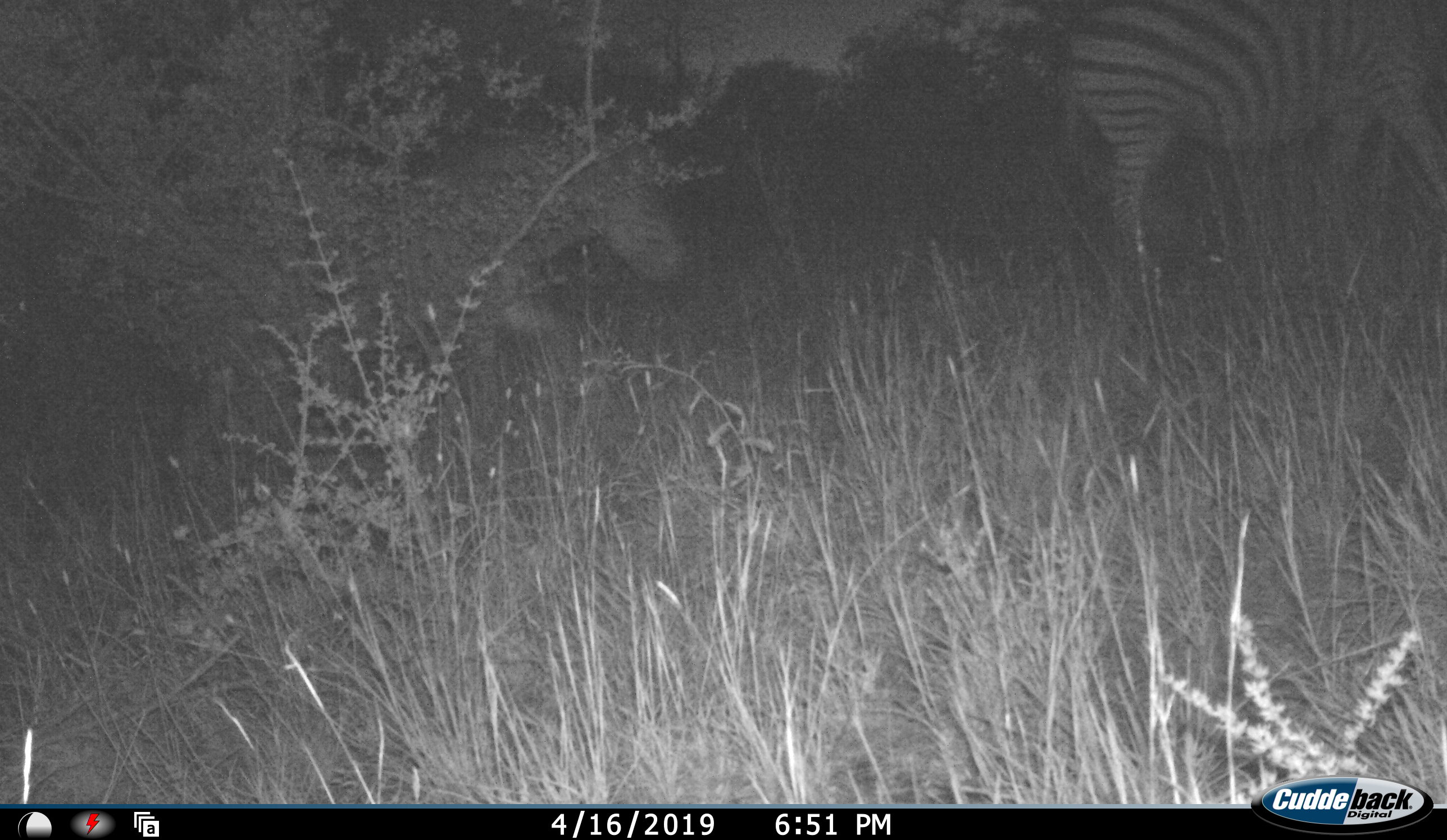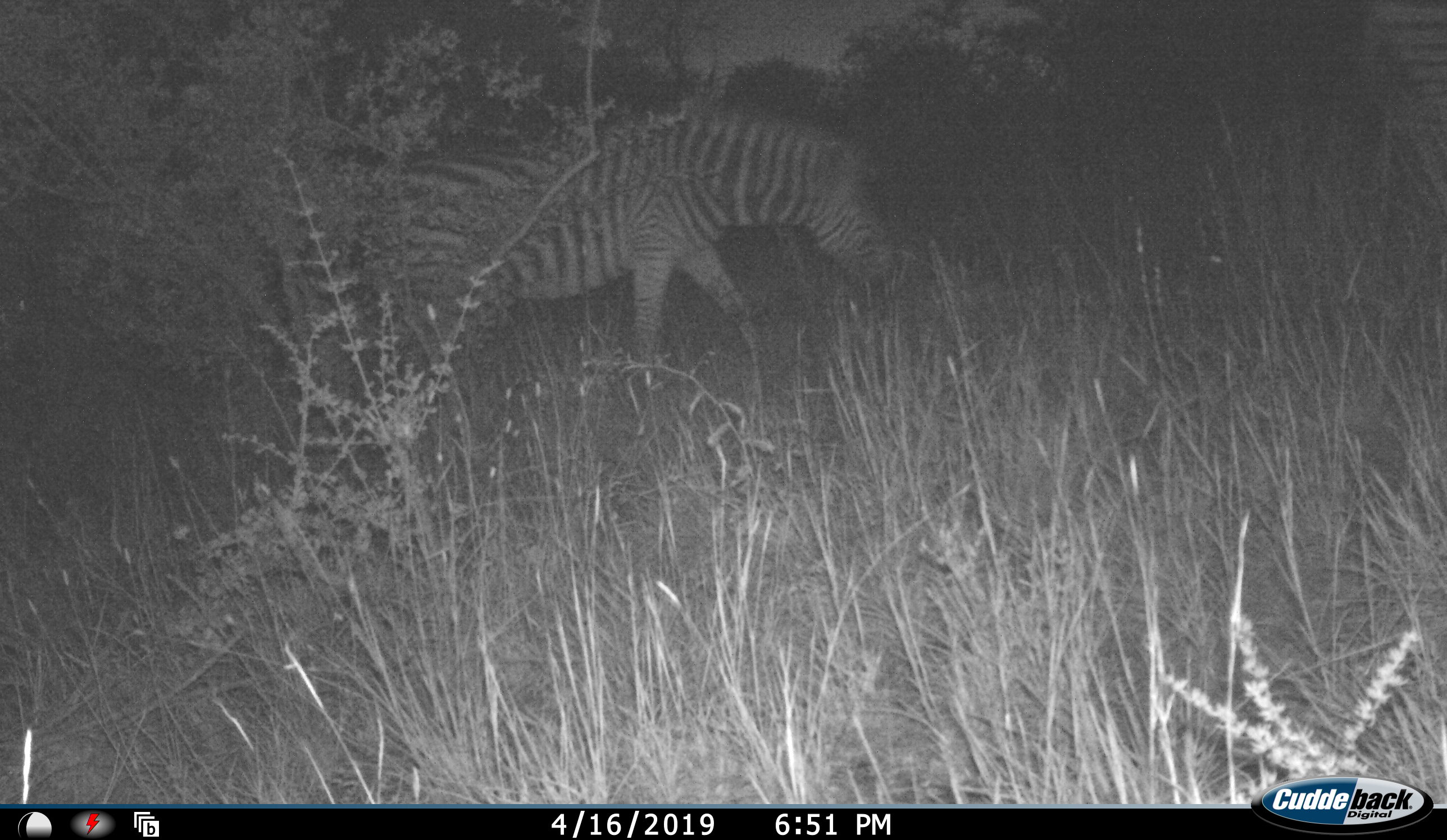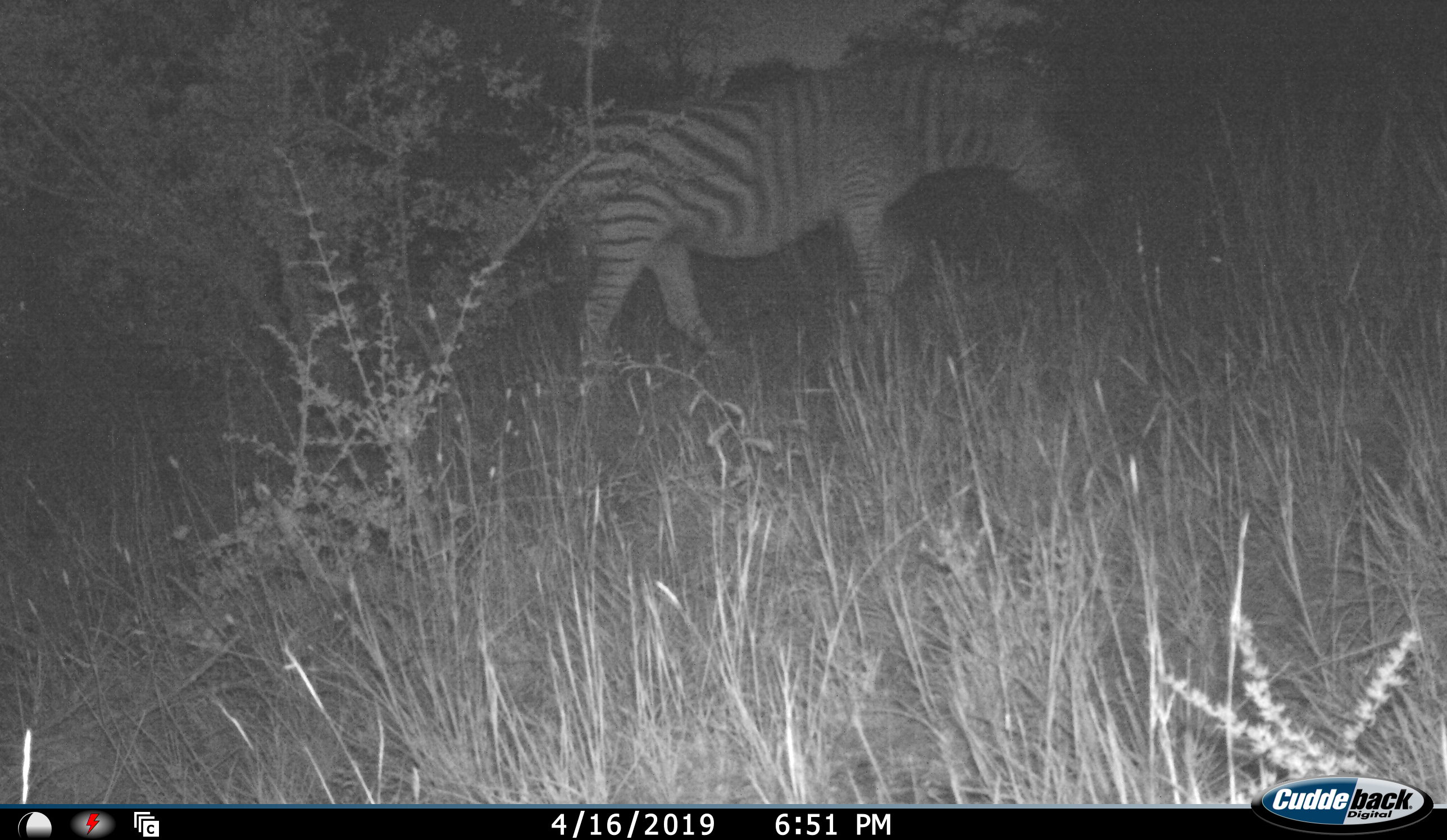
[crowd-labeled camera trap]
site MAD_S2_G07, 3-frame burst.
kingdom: Animalia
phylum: Chordata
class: Mammalia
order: Perissodactyla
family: Equidae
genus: Equus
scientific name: Equus quagga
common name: plains zebra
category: zebraplains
Zebraplains (plains zebra) (Equus quagga), count 2. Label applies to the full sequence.